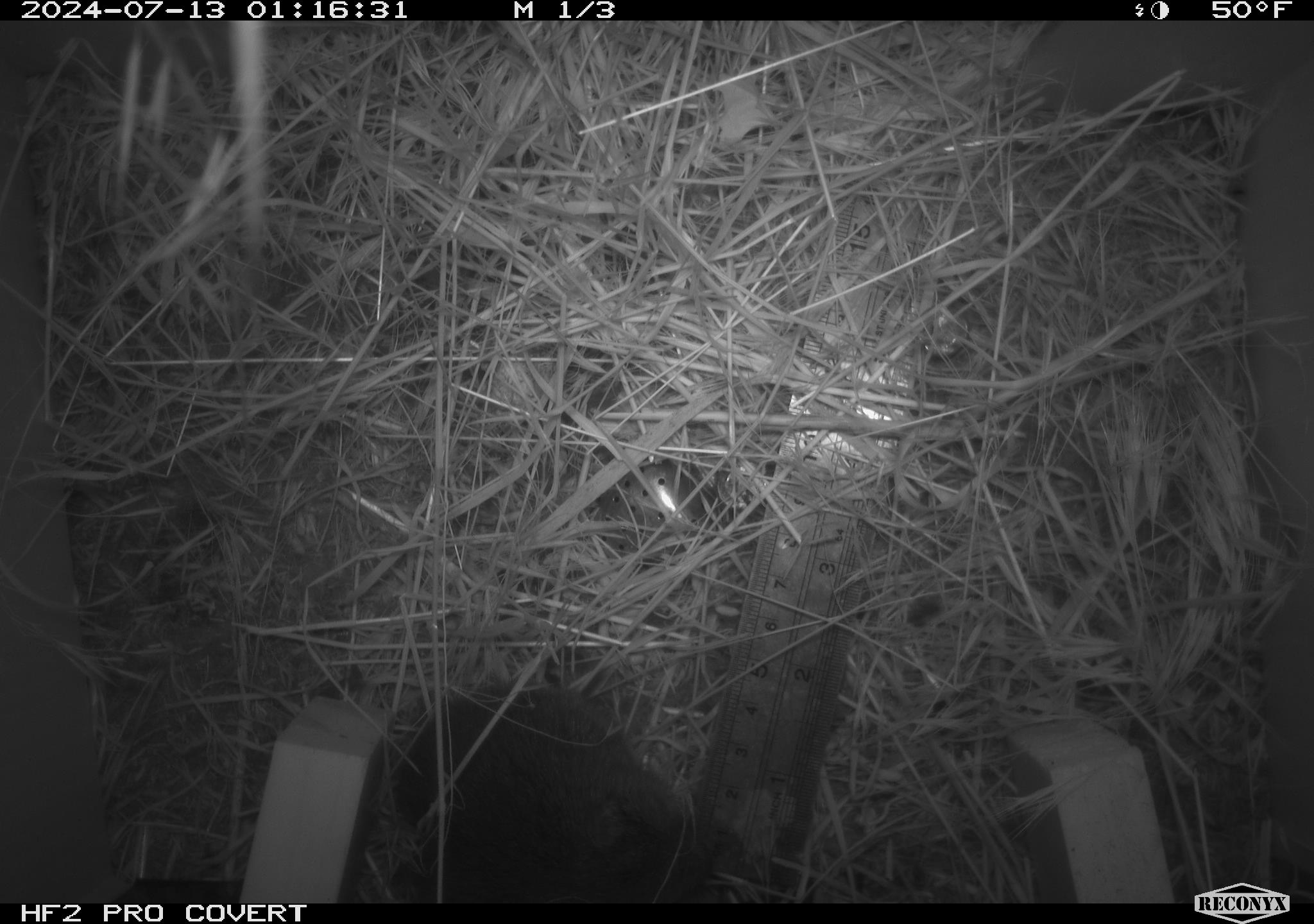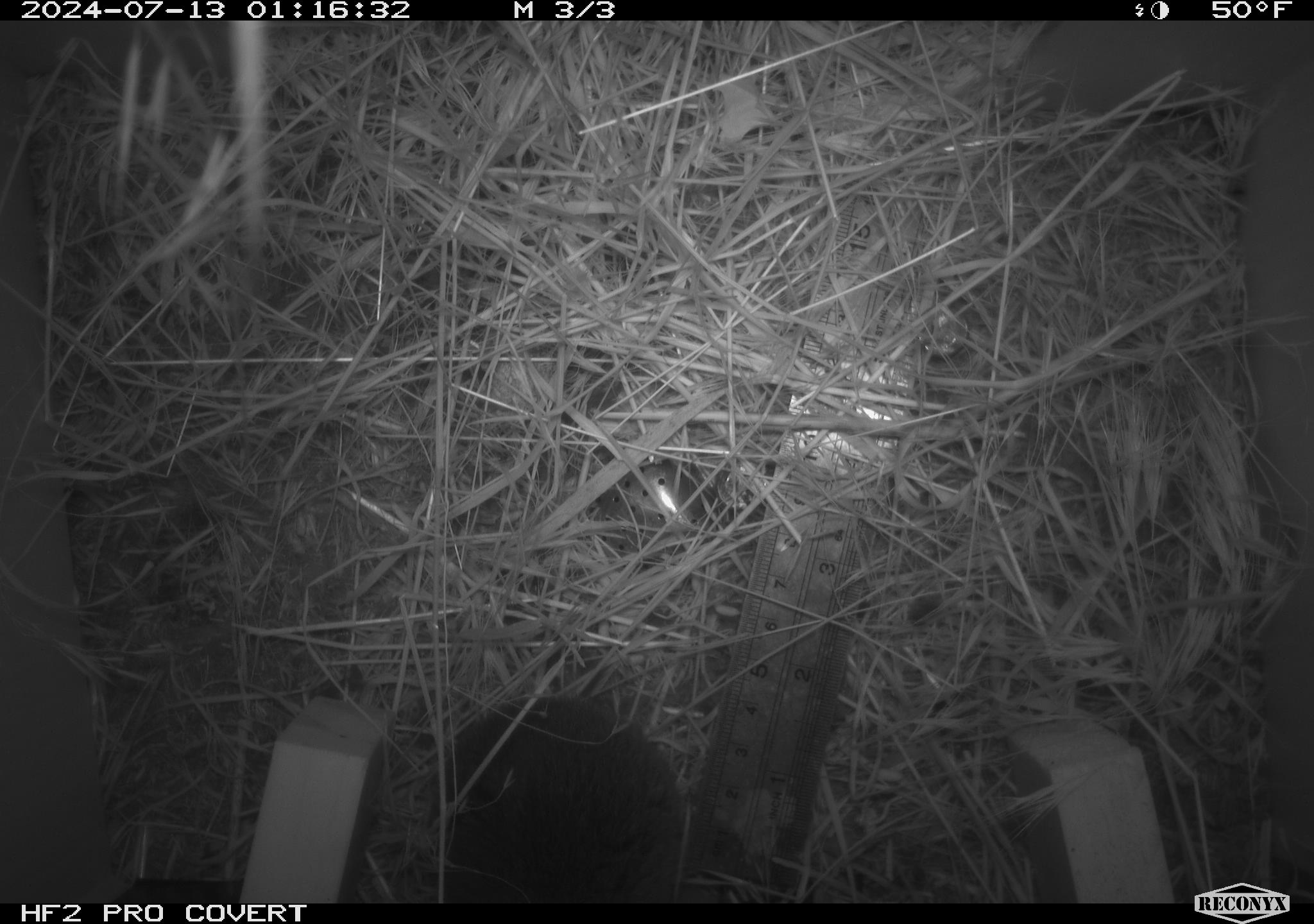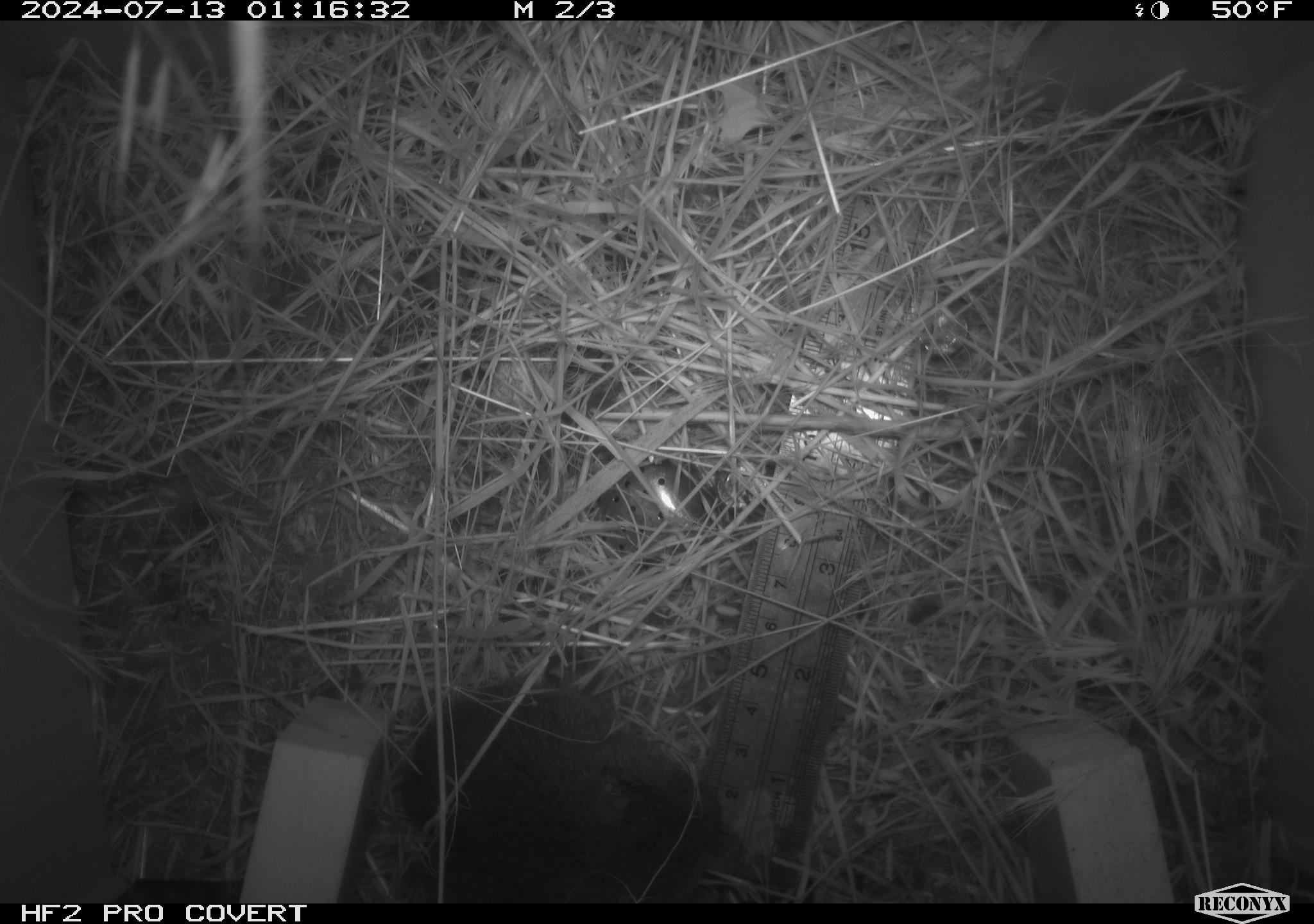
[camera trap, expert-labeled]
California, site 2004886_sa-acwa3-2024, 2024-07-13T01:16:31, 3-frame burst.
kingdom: Animalia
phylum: Chordata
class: Mammalia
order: Rodentia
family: Cricetidae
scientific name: Arvicolinae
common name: voles, lemmings, and muskrats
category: arvicolinae subfamily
Arvicolinae subfamily (voles, lemmings, and muskrats) (Arvicolinae).